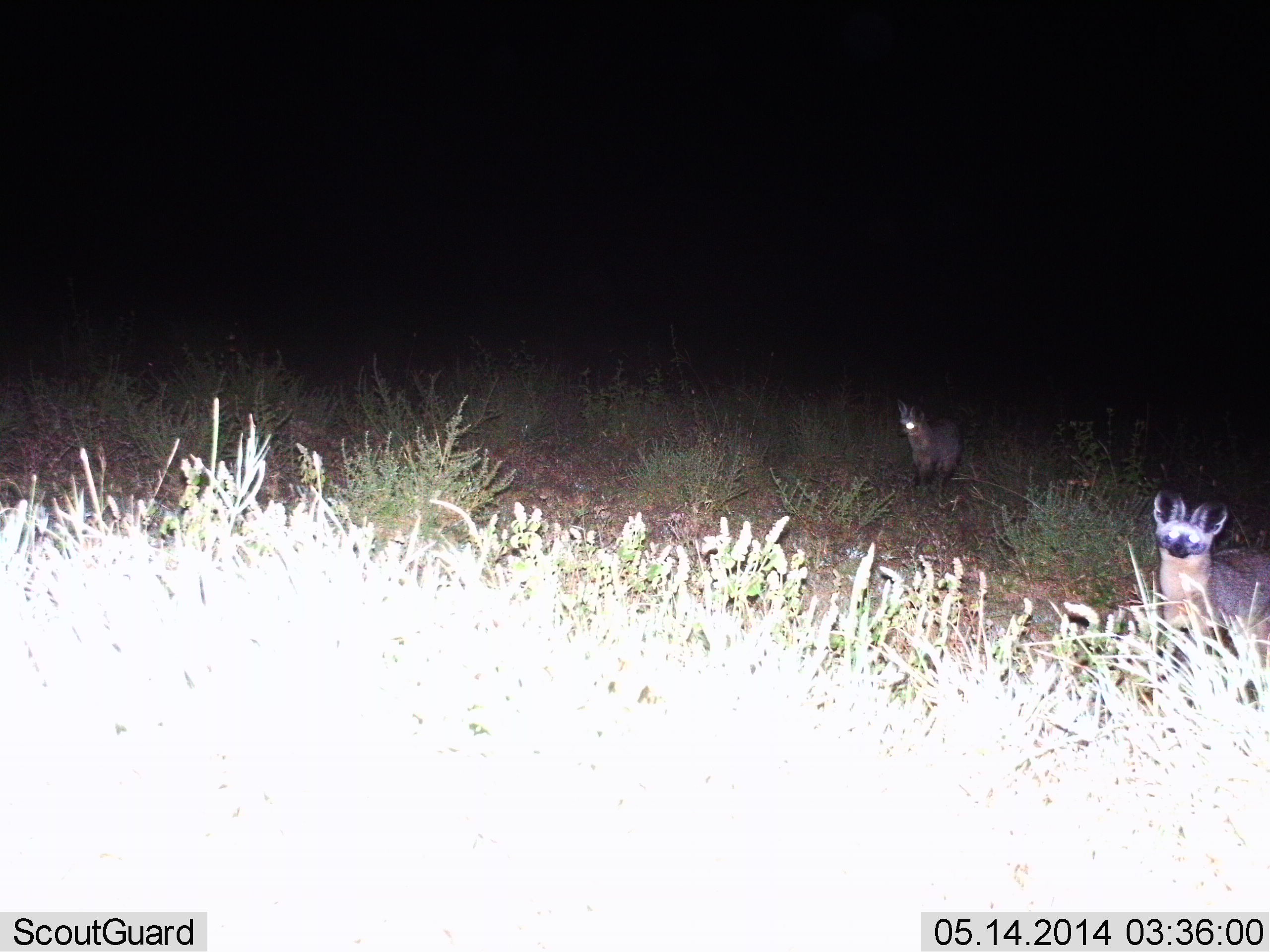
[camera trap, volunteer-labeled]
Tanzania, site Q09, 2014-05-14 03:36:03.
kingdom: Animalia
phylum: Chordata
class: Mammalia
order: Carnivora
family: Canidae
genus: Otocyon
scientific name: Otocyon megalotis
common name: bat-eared fox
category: batearedfox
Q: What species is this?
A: Batearedfox (bat-eared fox) (Otocyon megalotis).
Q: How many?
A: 2.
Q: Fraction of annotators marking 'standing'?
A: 86%.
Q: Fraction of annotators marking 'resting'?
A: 0%.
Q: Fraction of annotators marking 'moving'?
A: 14%.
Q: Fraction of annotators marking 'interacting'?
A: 0%.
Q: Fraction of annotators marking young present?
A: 0%.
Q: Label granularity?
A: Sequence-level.